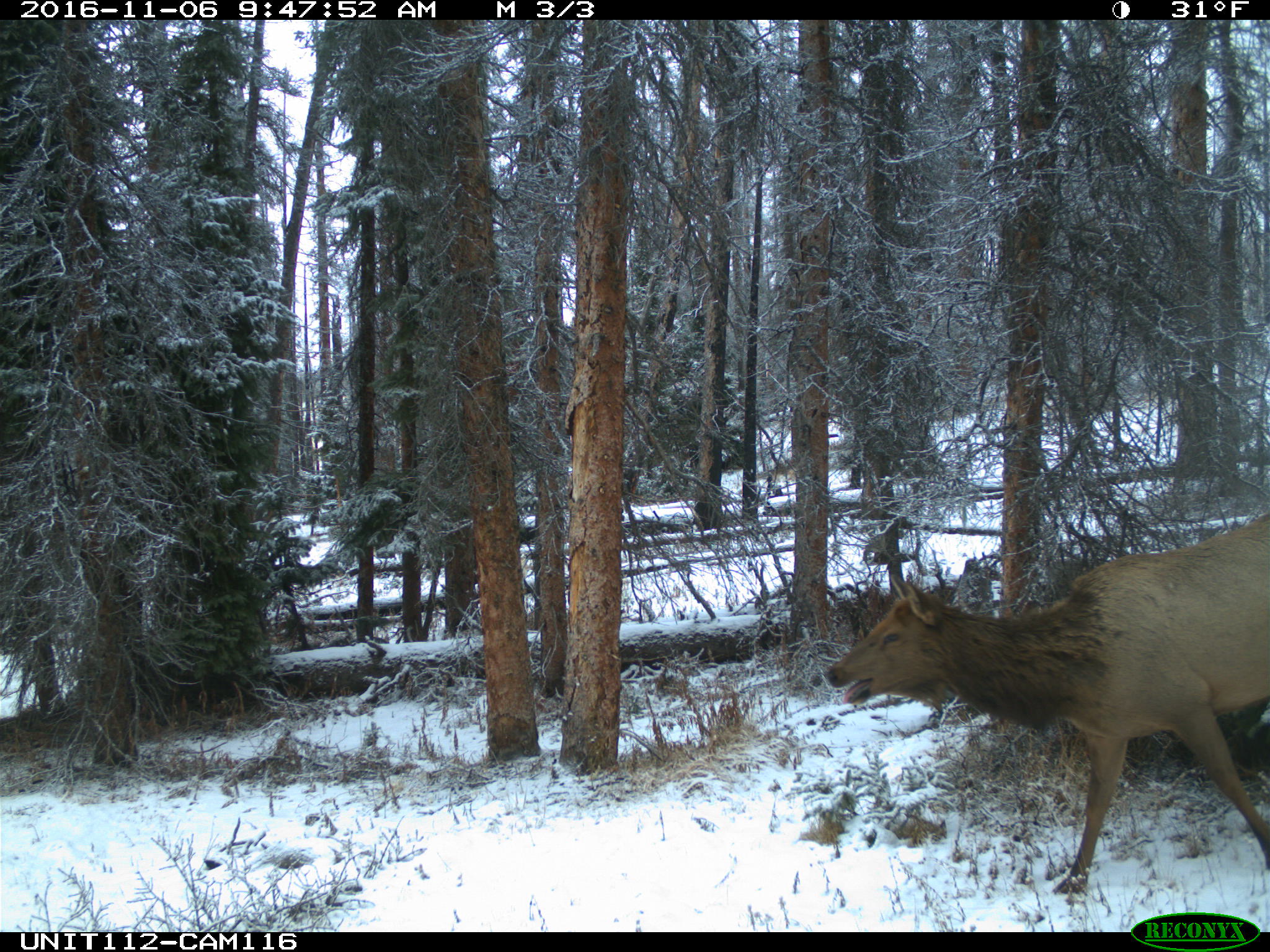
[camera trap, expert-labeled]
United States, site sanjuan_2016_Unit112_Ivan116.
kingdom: Animalia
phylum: Chordata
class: Mammalia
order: Artiodactyla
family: Cervidae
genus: Cervus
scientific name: Cervus elaphus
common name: red deer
Cervus elaphus (red deer).